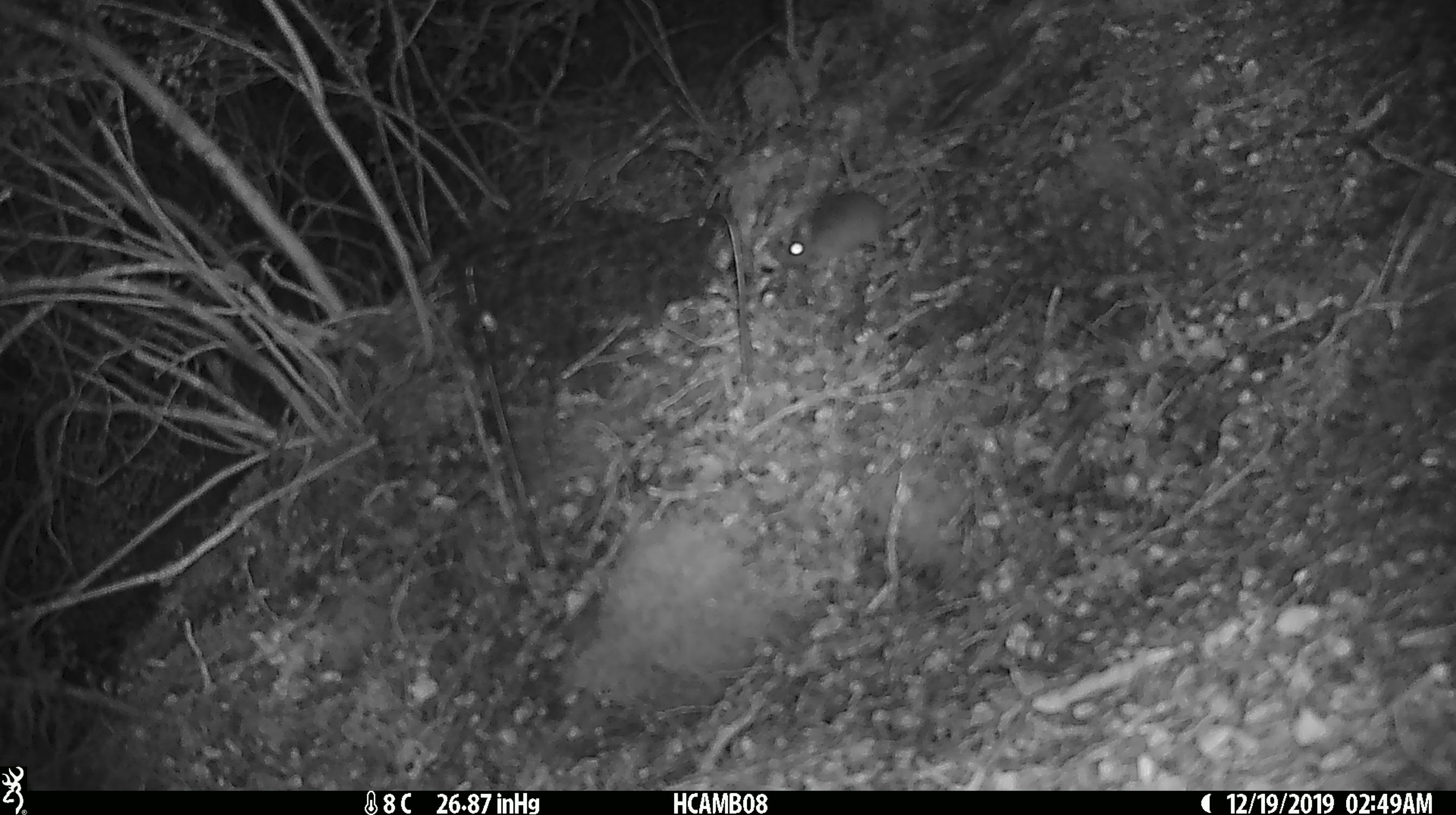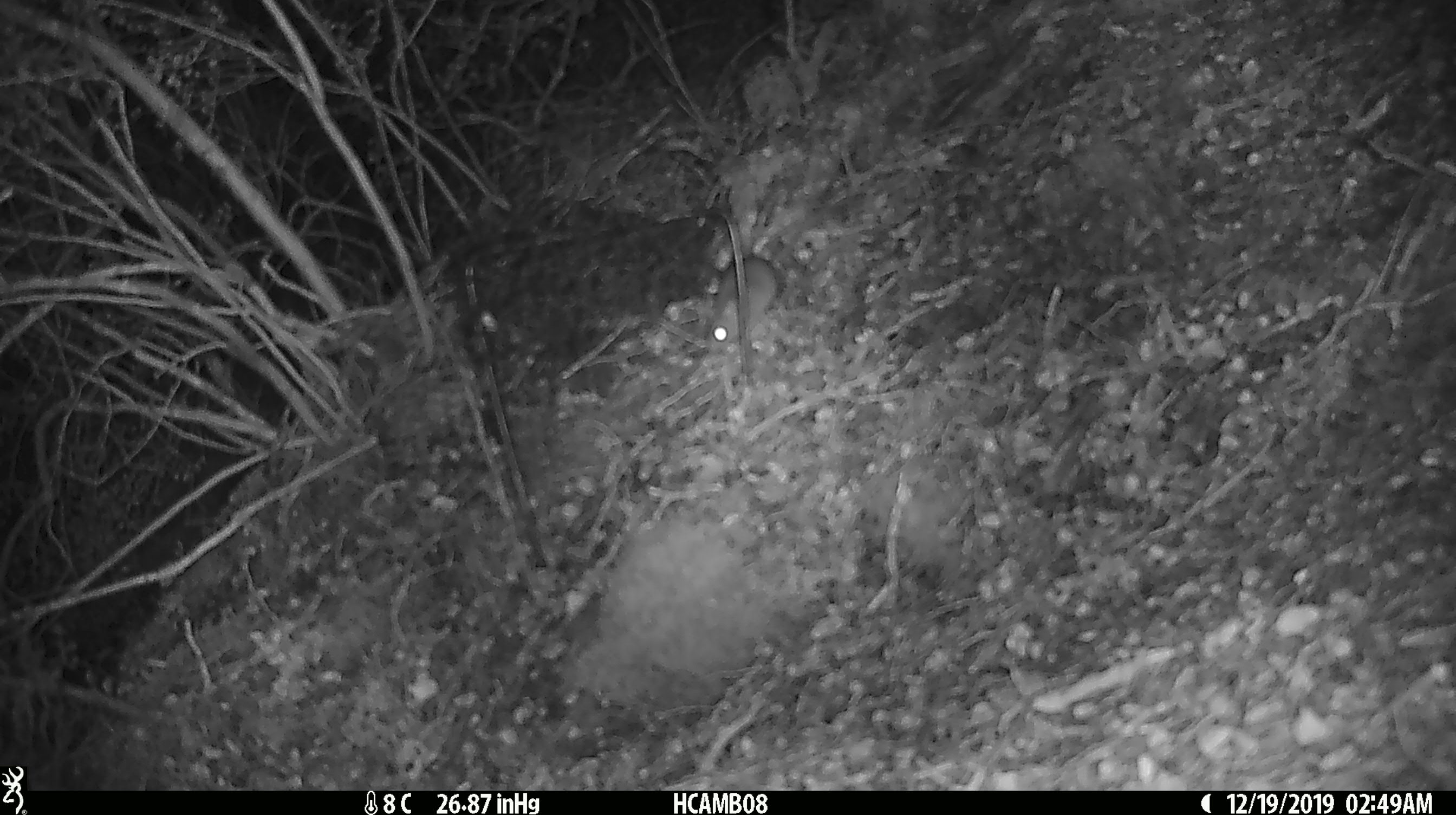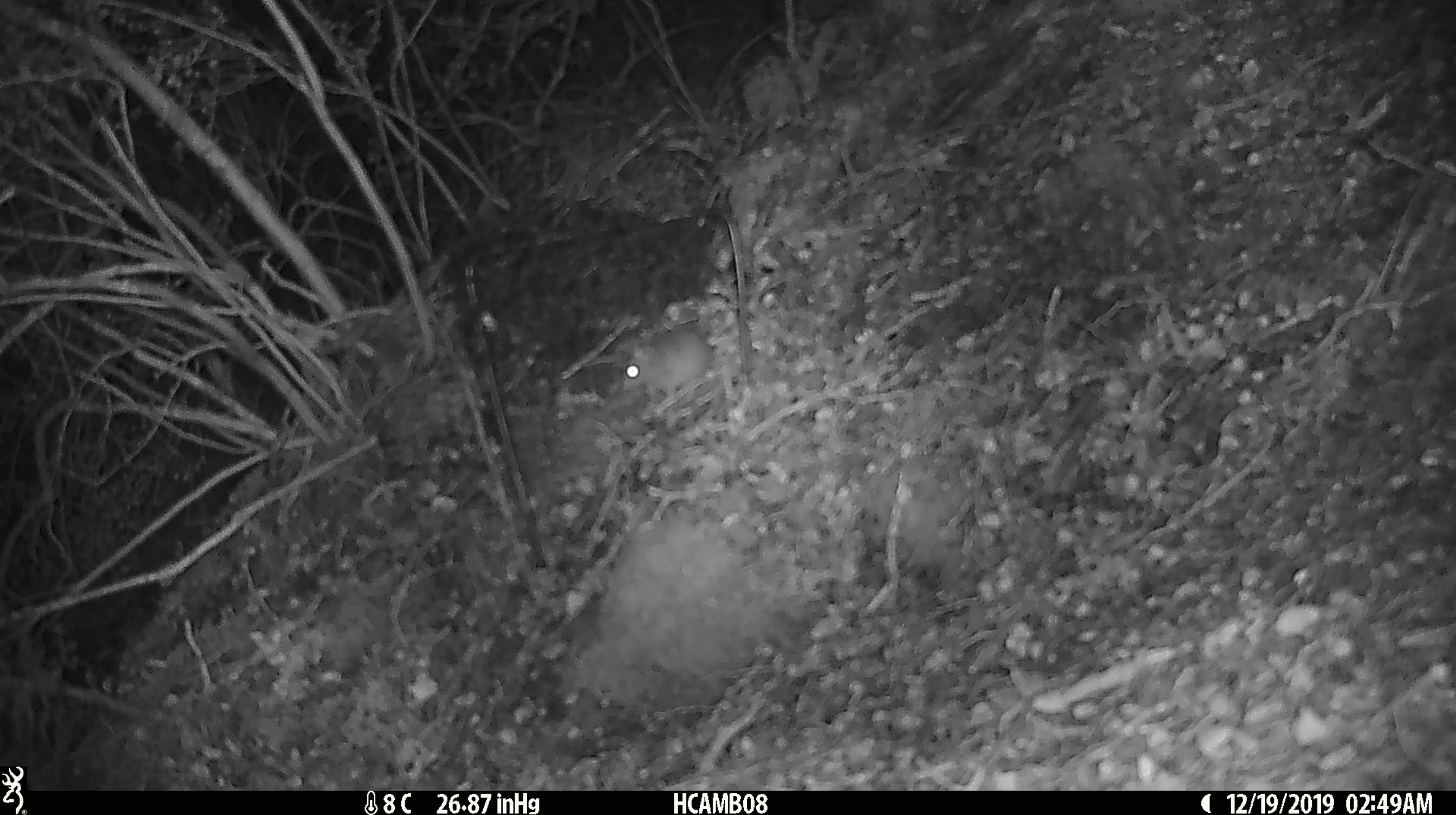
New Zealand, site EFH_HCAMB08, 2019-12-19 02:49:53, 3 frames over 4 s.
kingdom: Animalia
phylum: Chordata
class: Mammalia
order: Rodentia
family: Muridae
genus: Mus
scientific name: Mus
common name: mouse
Mouse (Mus).